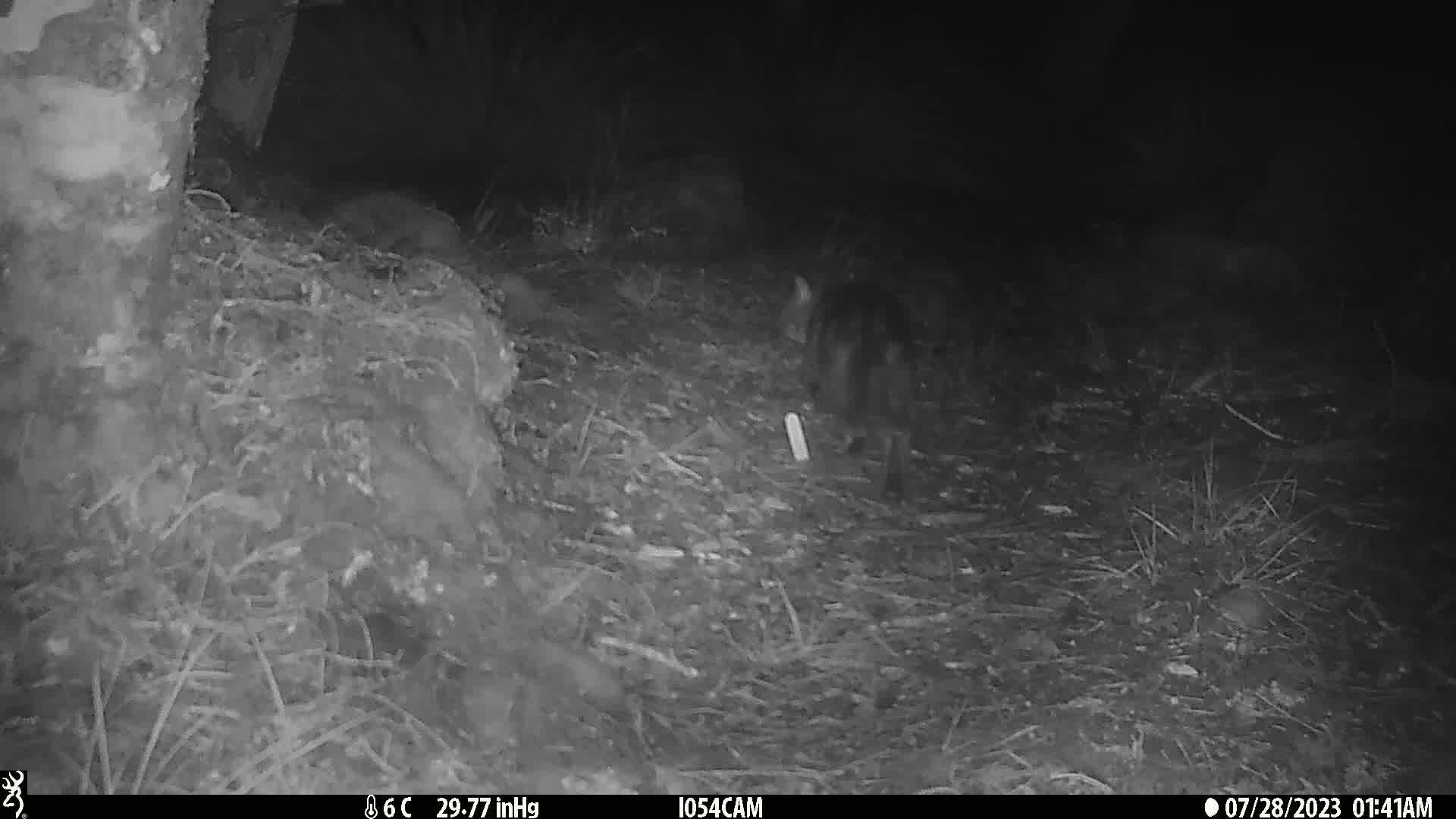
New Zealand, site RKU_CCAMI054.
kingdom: Animalia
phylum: Chordata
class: Mammalia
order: Carnivora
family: Felidae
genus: Felis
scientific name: Felis catus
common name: domestic cat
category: cat